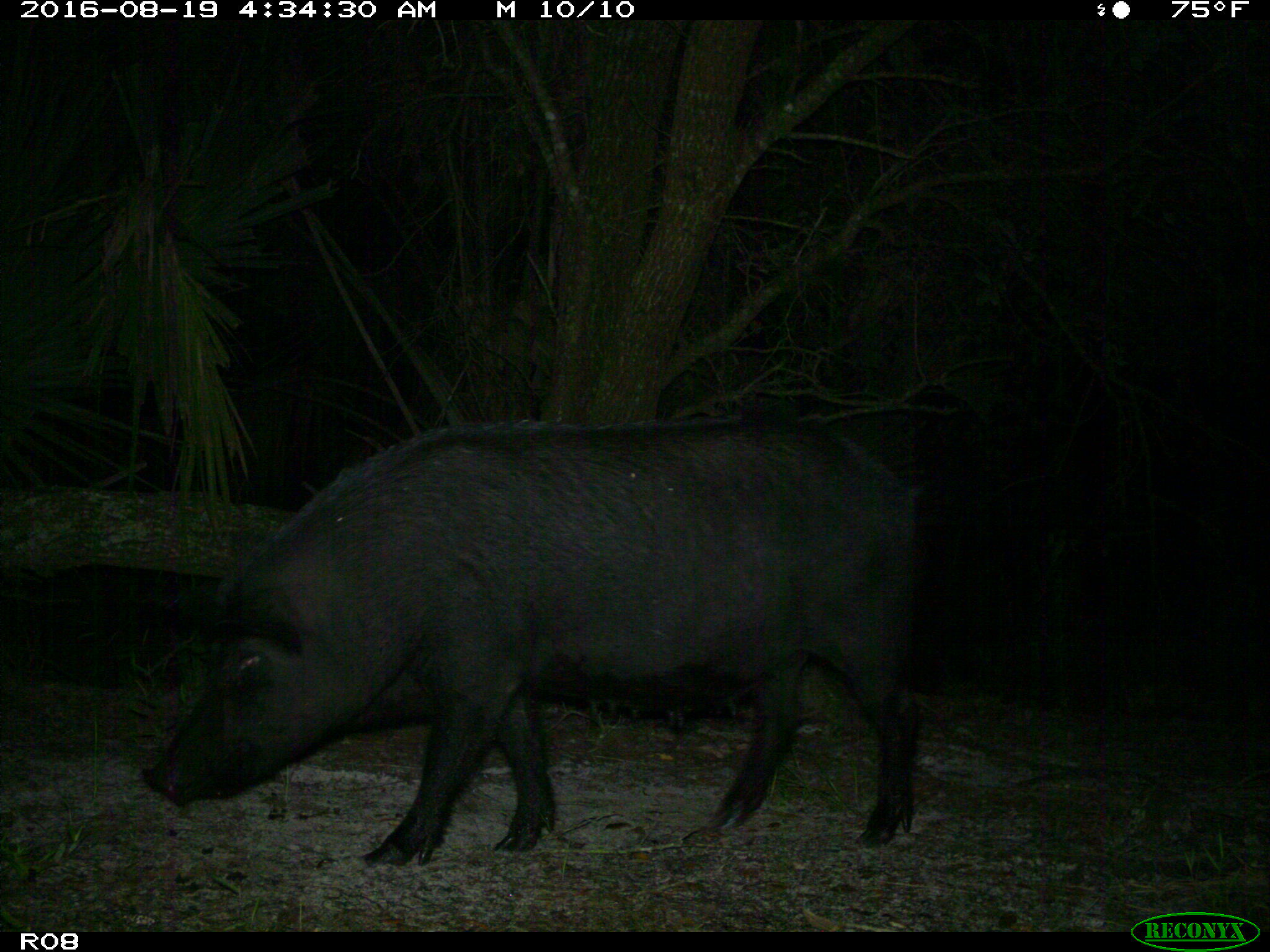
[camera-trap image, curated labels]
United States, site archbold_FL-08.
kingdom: Animalia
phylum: Chordata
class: Mammalia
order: Artiodactyla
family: Suidae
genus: Sus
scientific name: Sus scrofa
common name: wild boar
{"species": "Sus scrofa (wild boar)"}